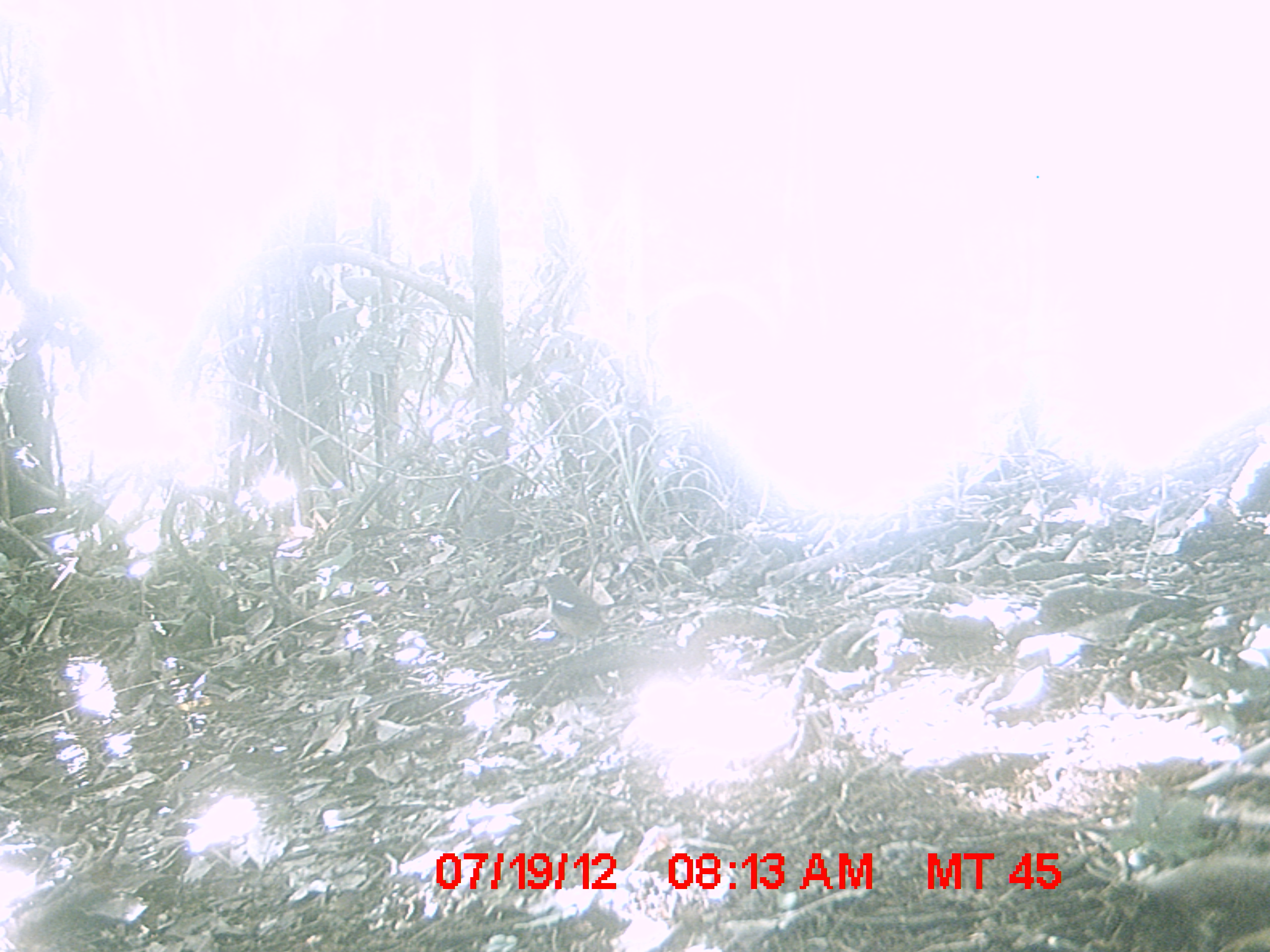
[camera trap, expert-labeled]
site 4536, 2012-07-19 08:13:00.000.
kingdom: Animalia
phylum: Chordata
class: Aves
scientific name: Aves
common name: bird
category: unknown bird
Unknown bird (bird) (Aves), count 1.